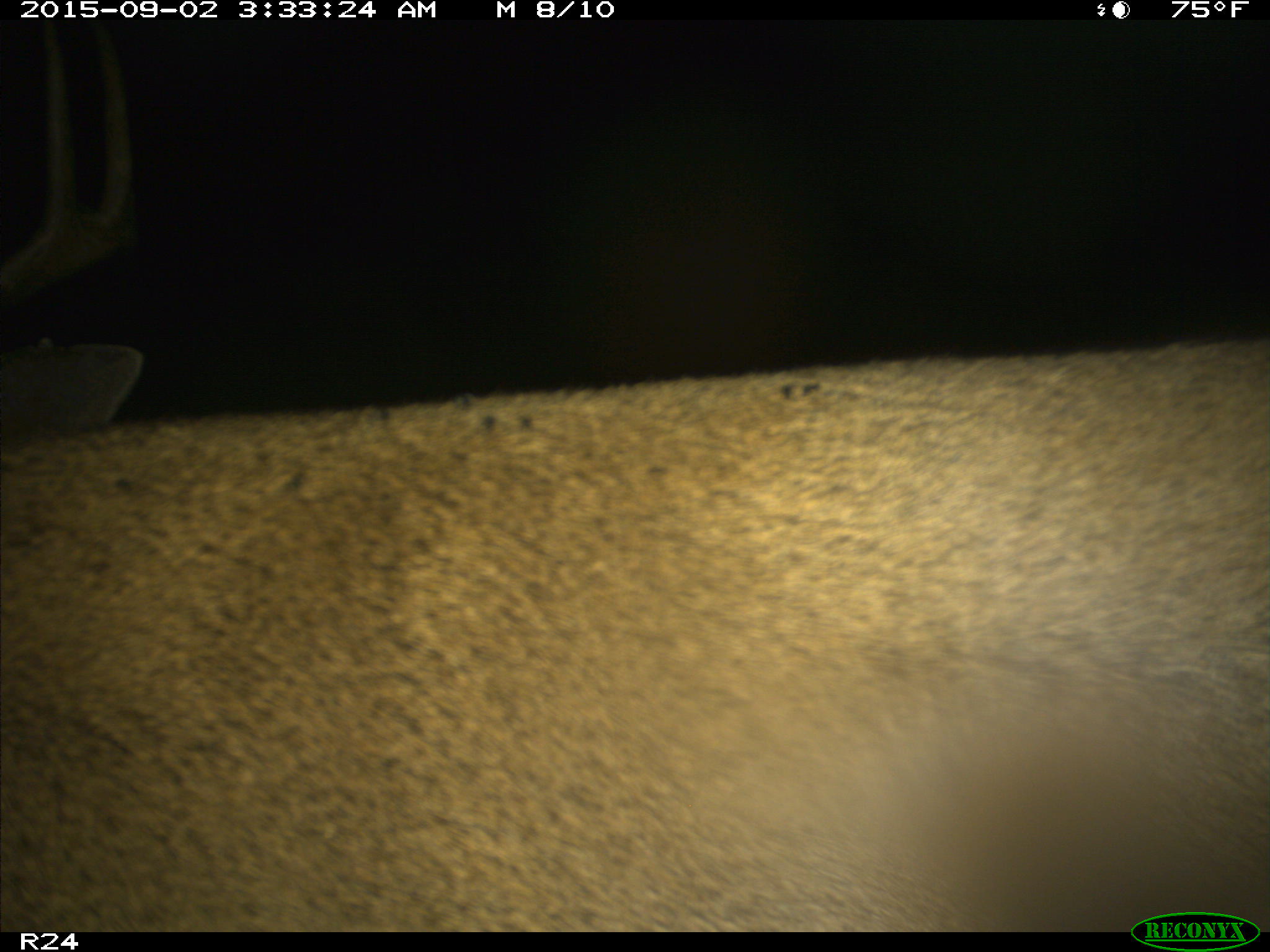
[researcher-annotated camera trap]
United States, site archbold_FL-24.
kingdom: Animalia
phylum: Chordata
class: Mammalia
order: Artiodactyla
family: Cervidae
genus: Odocoileus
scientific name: Odocoileus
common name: deer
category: unidentified deer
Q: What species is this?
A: Unidentified deer (deer) (Odocoileus).